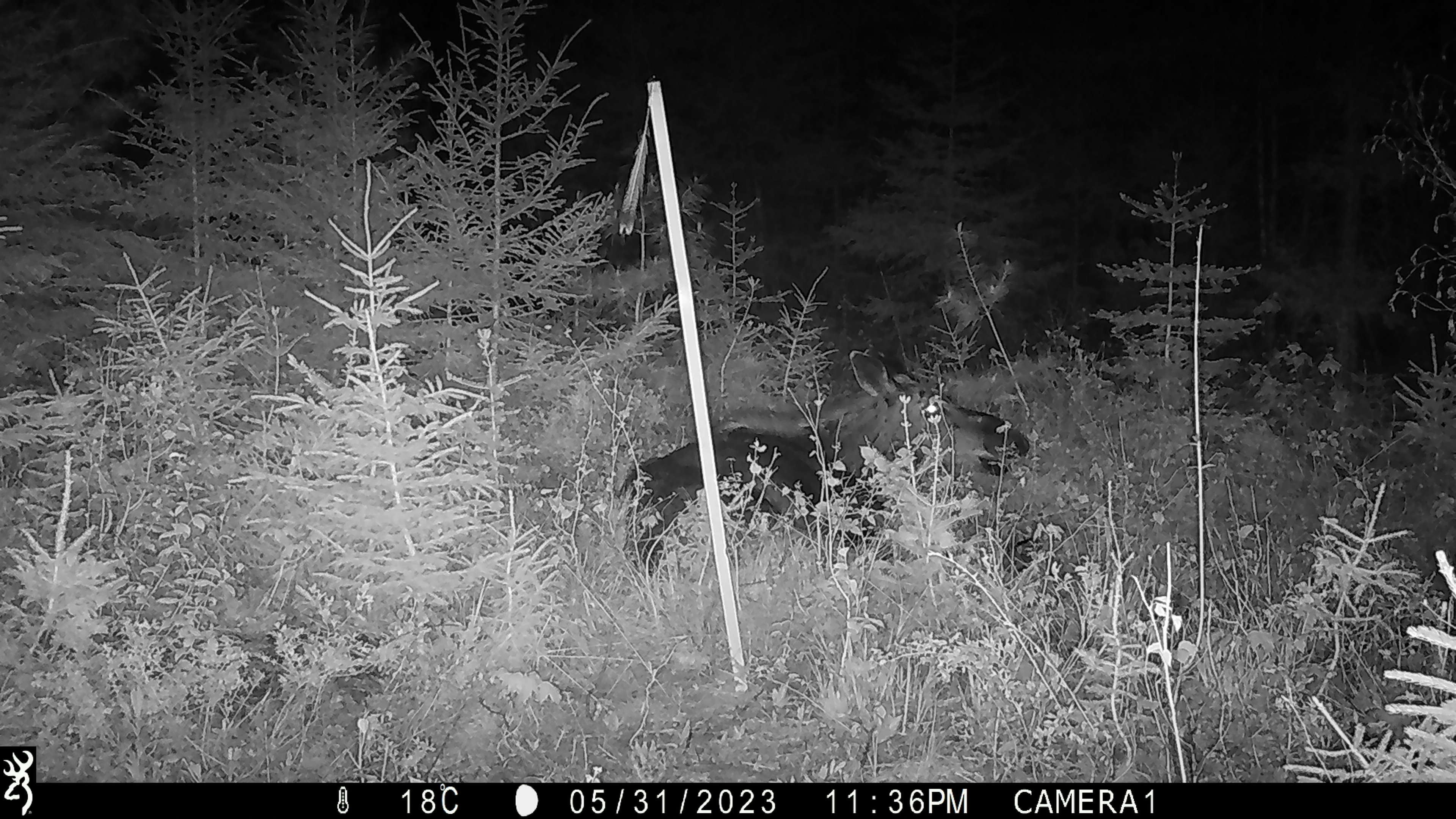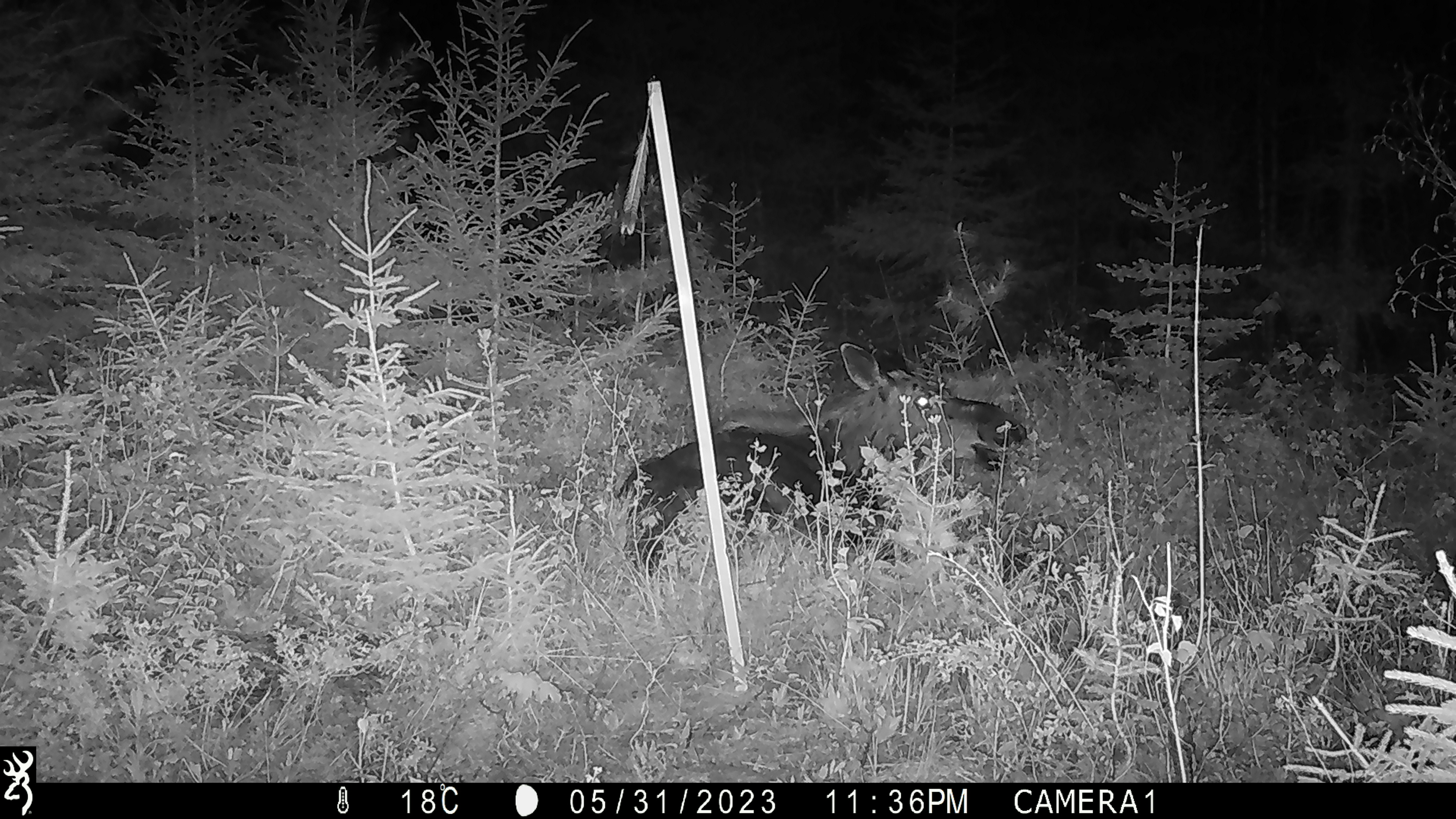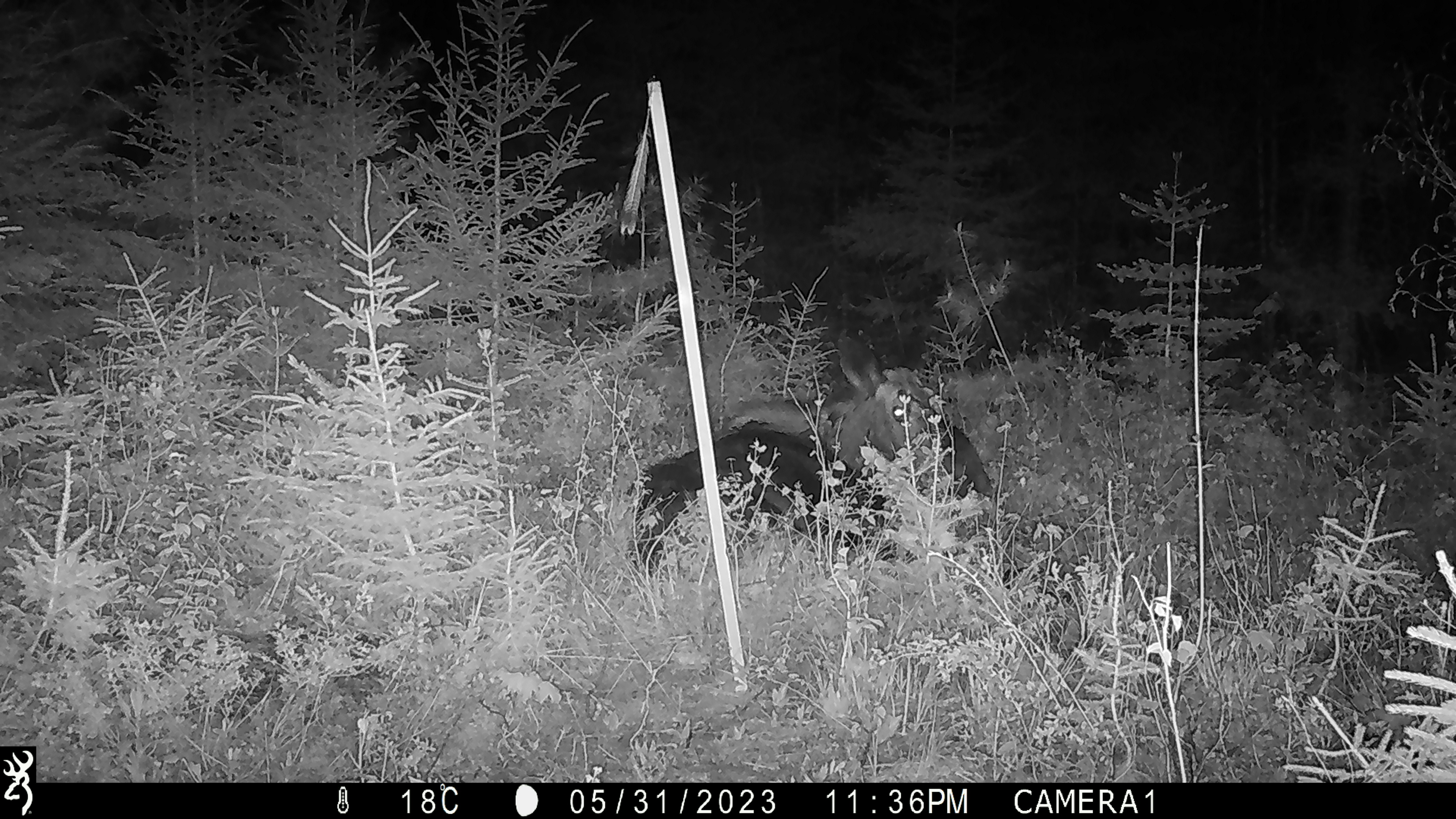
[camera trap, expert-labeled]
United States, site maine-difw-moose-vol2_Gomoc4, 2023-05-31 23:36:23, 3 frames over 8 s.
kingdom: Animalia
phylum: Chordata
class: Mammalia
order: Artiodactyla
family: Cervidae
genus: Alces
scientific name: Alces alces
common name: moose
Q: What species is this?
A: Moose (Alces alces).